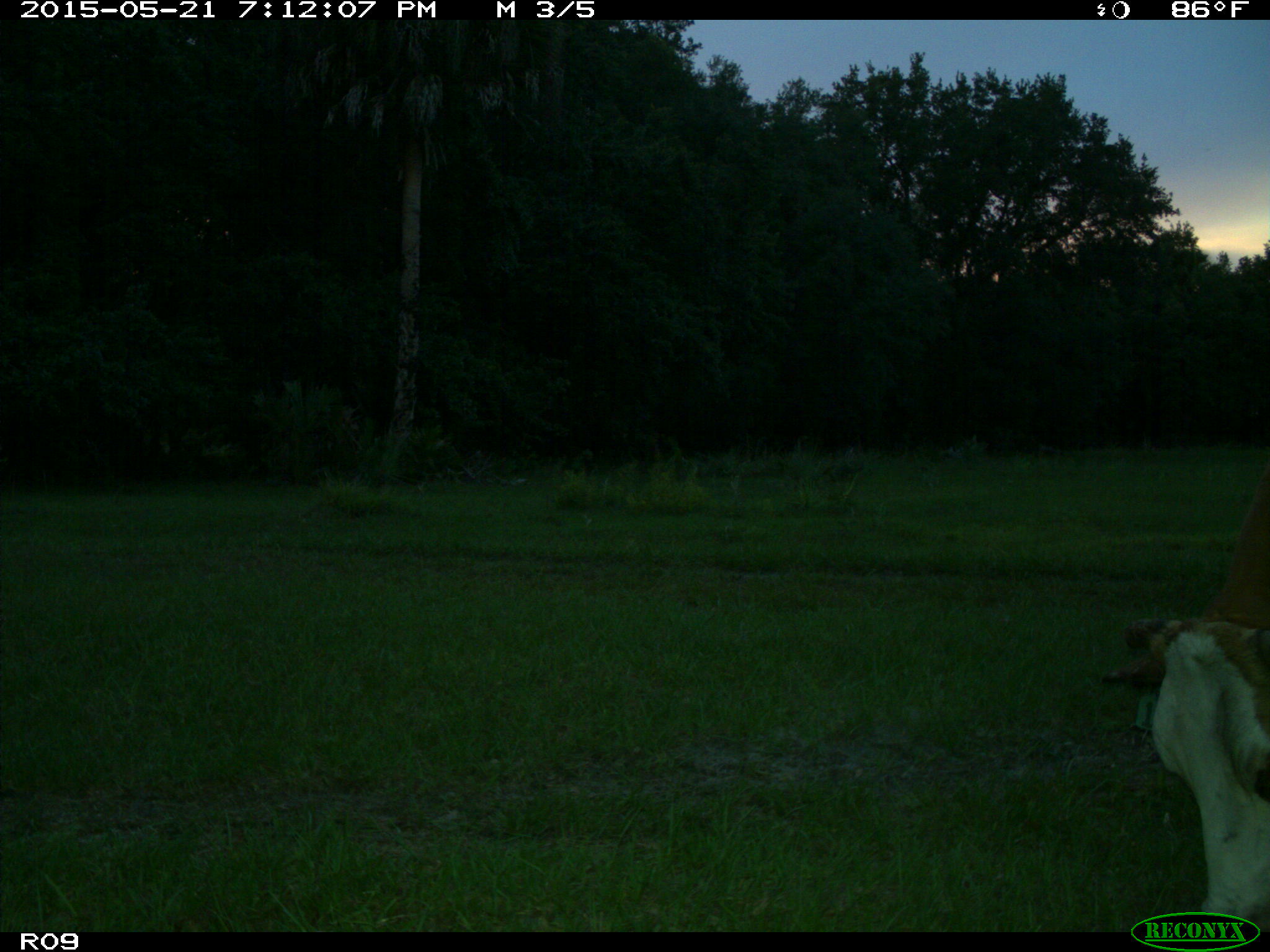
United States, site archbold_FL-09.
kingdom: Animalia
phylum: Chordata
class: Mammalia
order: Artiodactyla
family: Bovidae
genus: Bos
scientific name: Bos taurus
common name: domestic cow